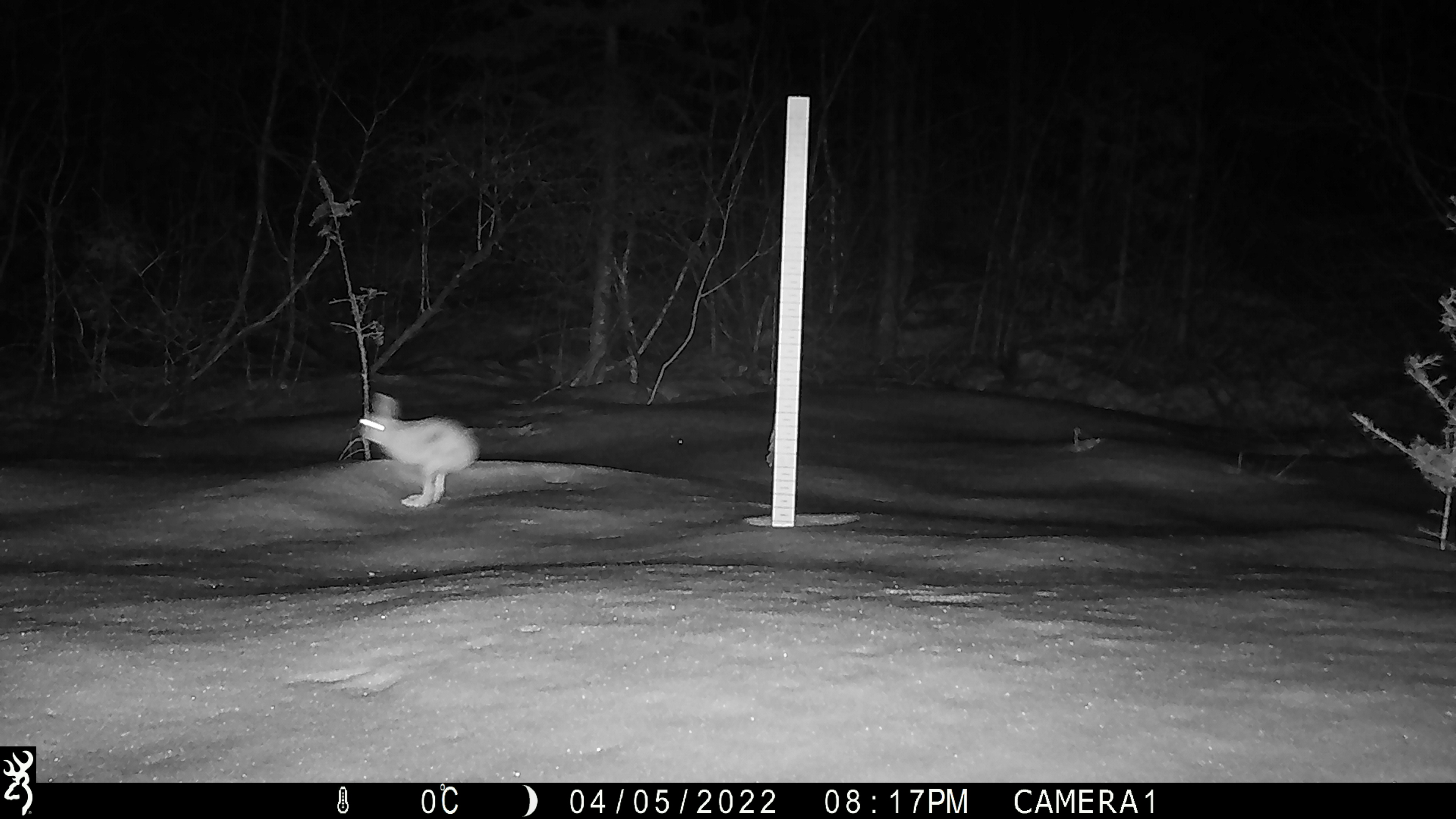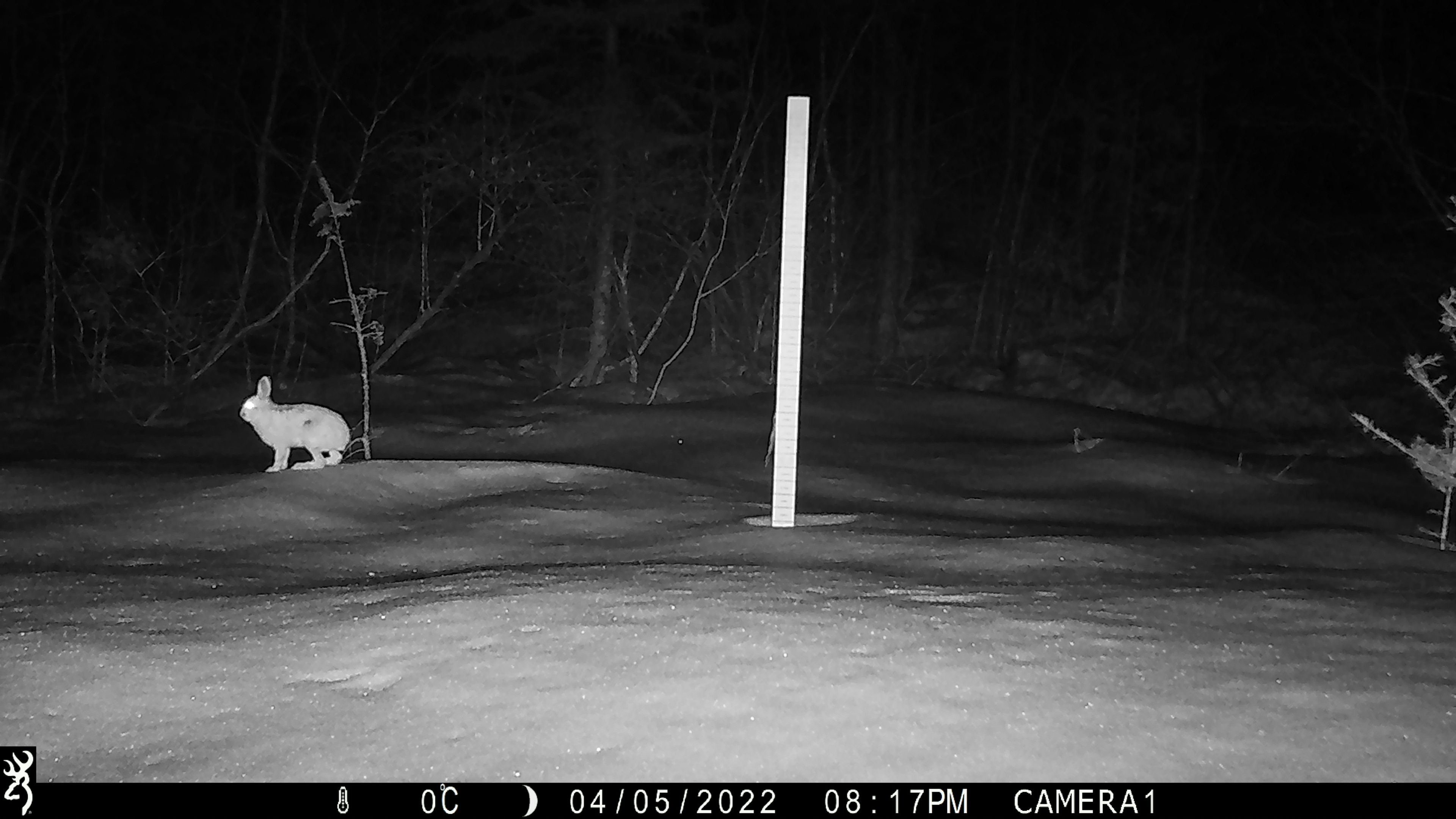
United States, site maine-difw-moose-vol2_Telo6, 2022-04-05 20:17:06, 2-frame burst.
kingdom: Animalia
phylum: Chordata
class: Mammalia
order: Lagomorpha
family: Leporidae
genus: Lepus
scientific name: Lepus americanus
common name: snowshoe hare